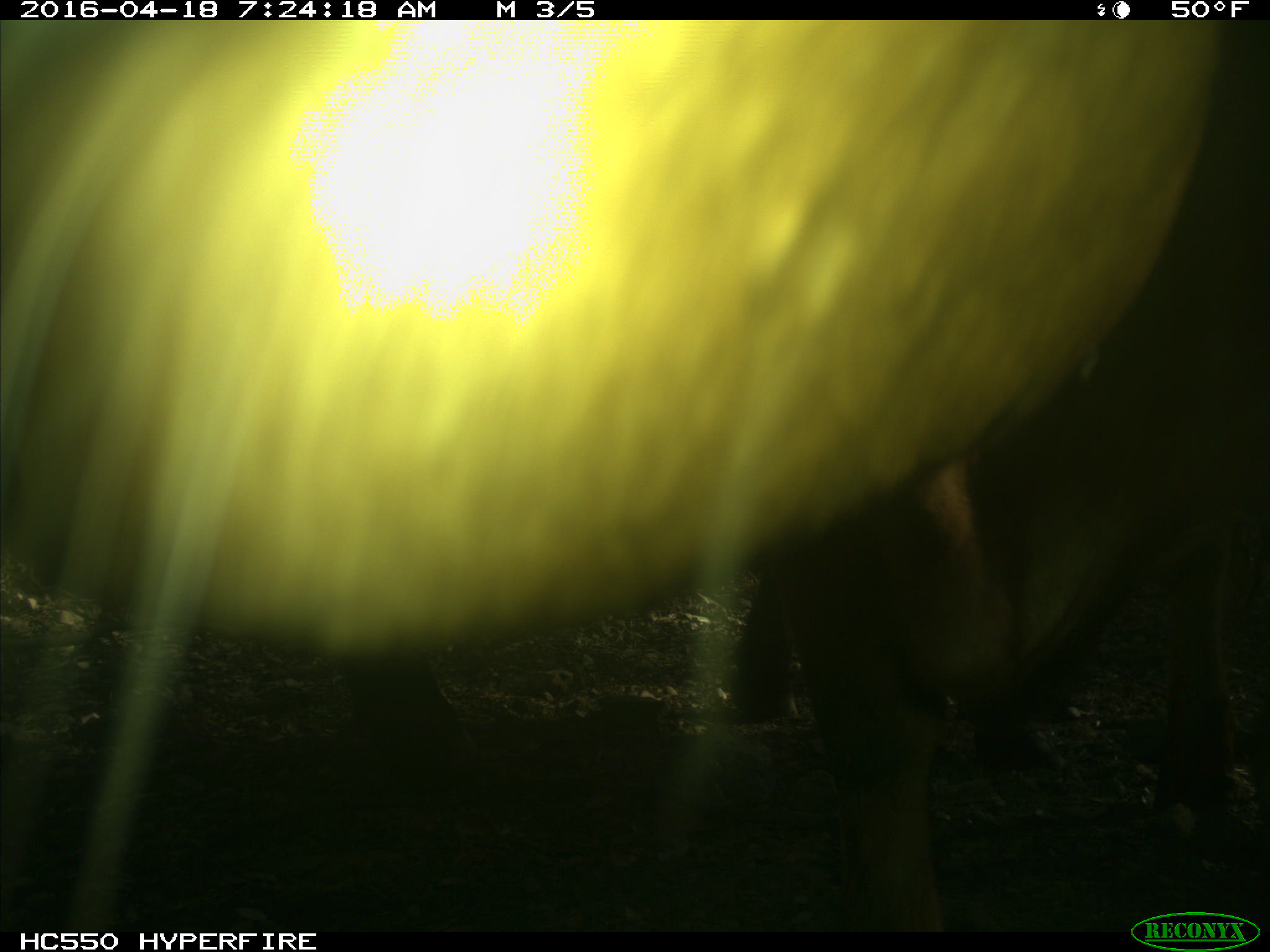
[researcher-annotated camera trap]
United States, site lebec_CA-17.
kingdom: Animalia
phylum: Chordata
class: Mammalia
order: Artiodactyla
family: Bovidae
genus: Bos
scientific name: Bos taurus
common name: domestic cow